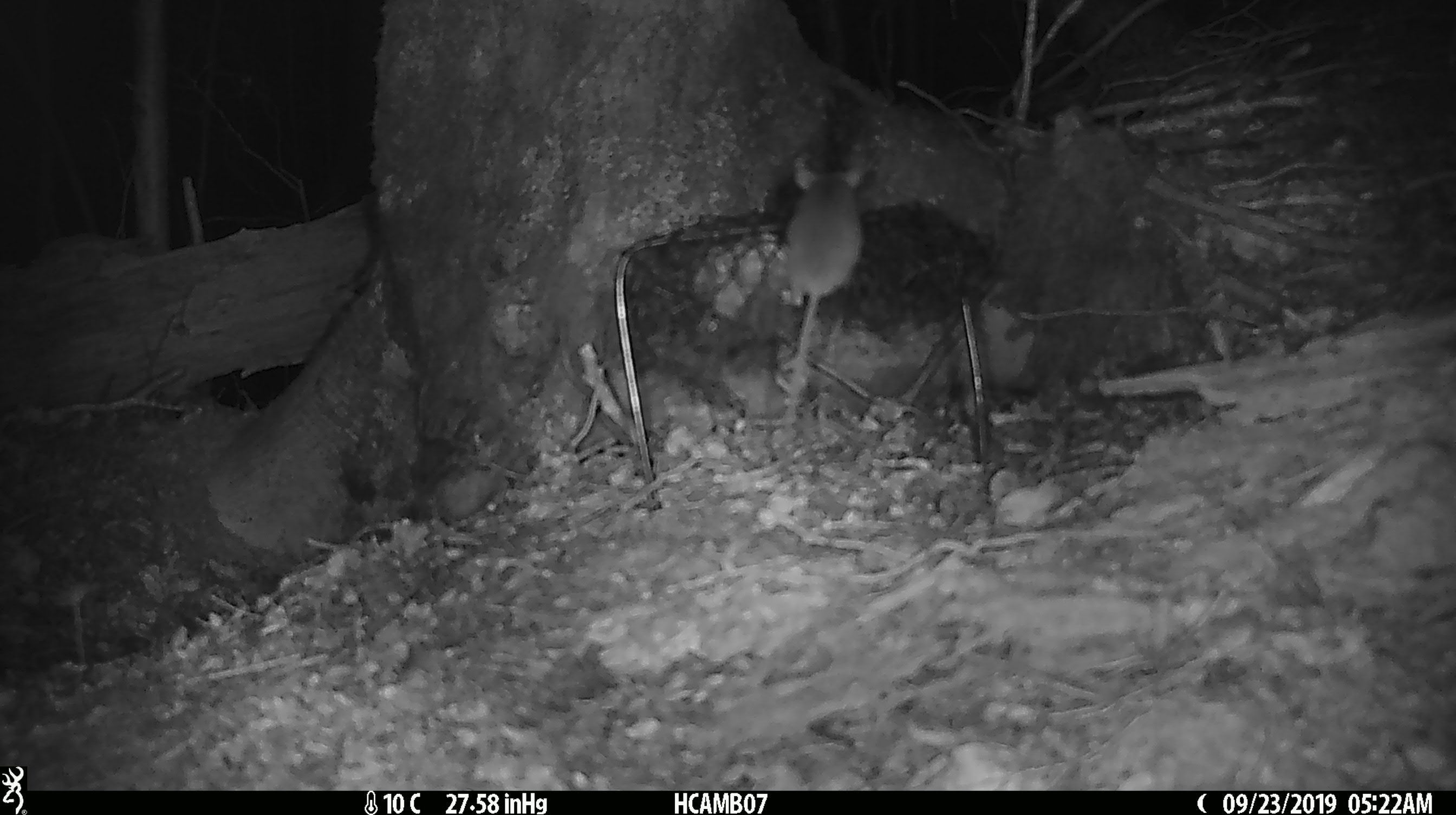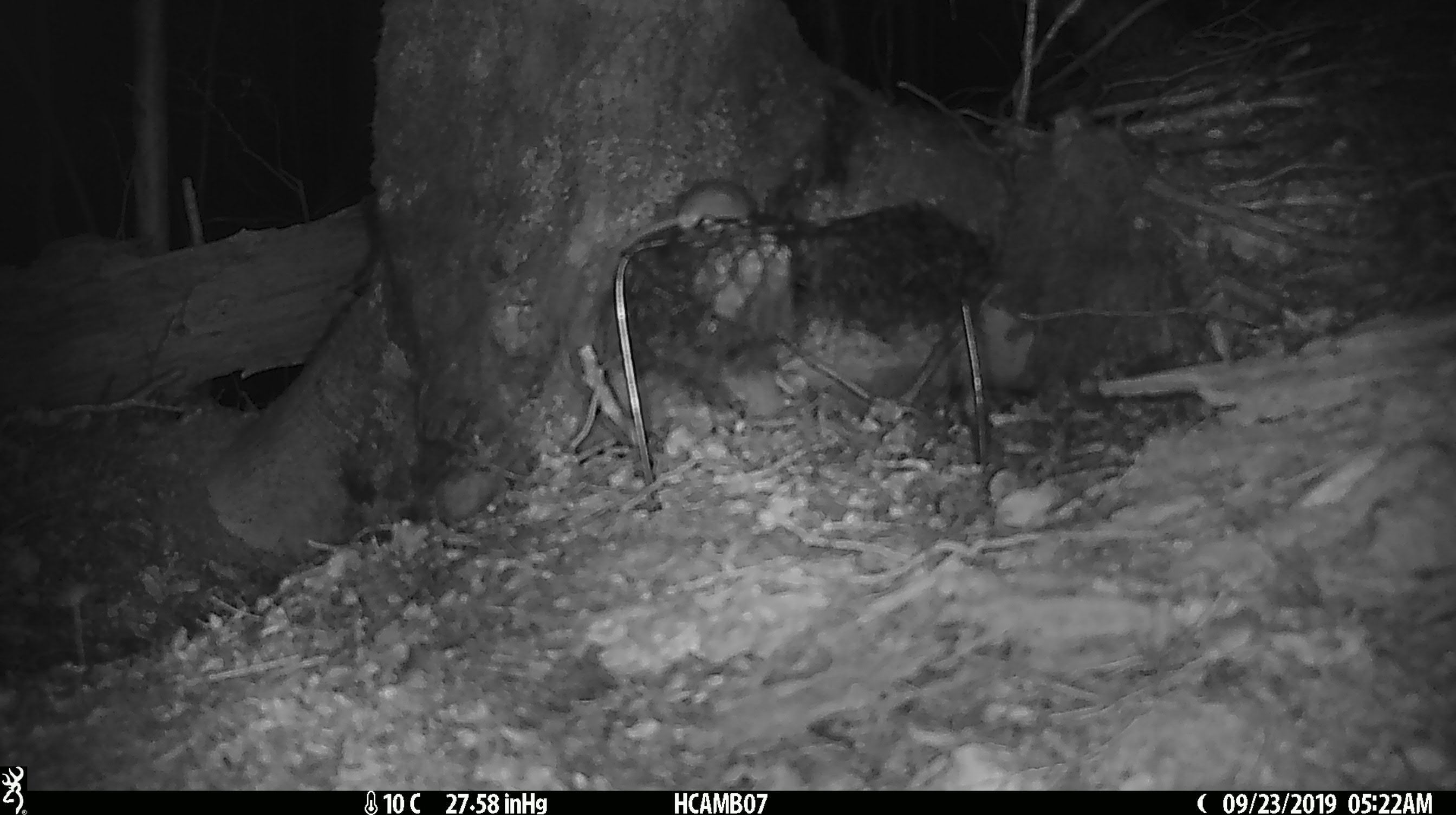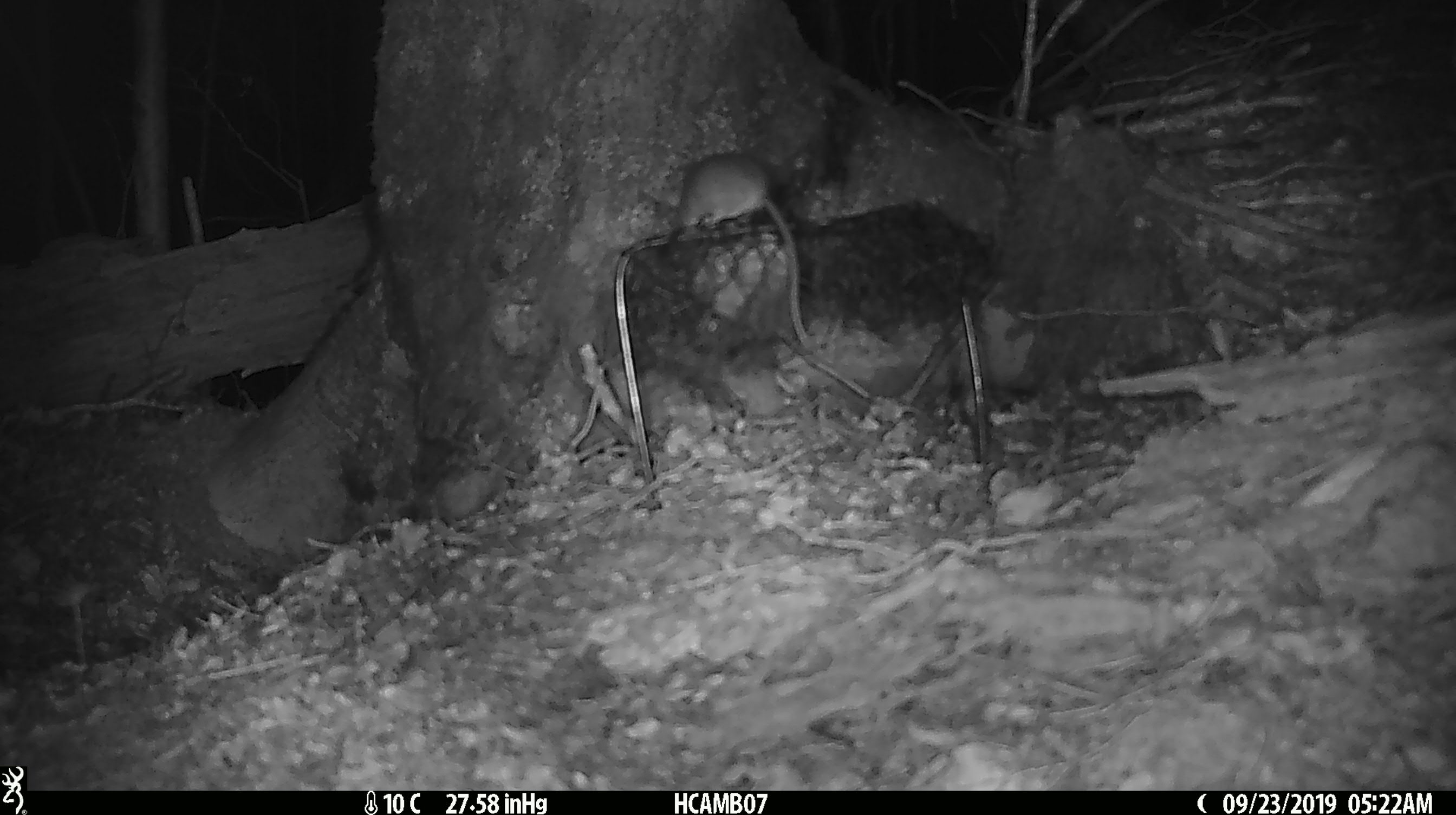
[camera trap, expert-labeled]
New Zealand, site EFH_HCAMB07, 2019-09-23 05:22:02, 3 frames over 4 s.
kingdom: Animalia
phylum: Chordata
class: Mammalia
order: Rodentia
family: Muridae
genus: Mus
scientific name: Mus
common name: mouse